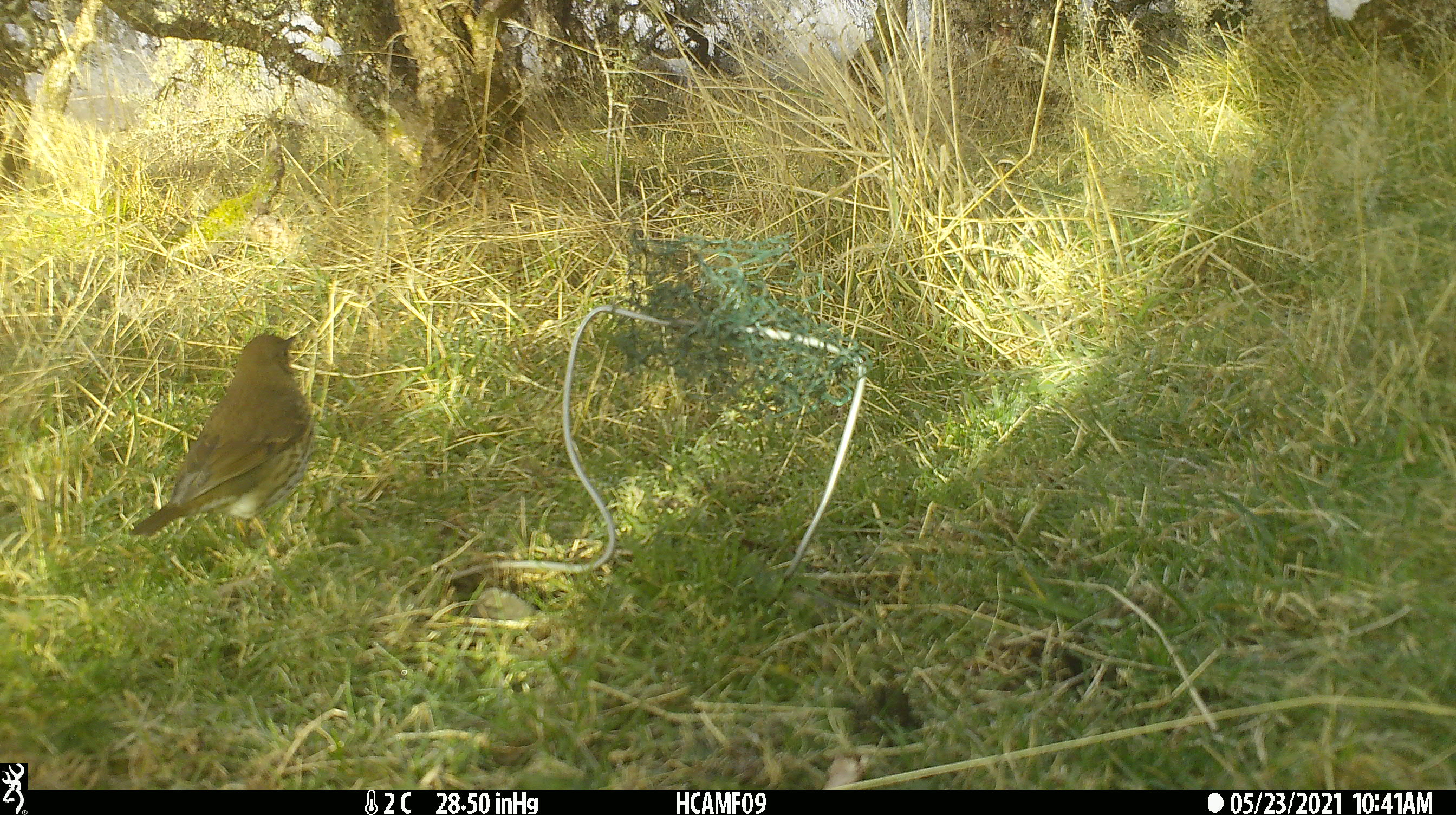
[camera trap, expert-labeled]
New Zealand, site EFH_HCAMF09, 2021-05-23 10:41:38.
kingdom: Animalia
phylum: Chordata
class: Aves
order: Passeriformes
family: Turdidae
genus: Turdus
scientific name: Turdus philomelos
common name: song thrush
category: thrush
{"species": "thrush (song thrush) (Turdus philomelos)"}